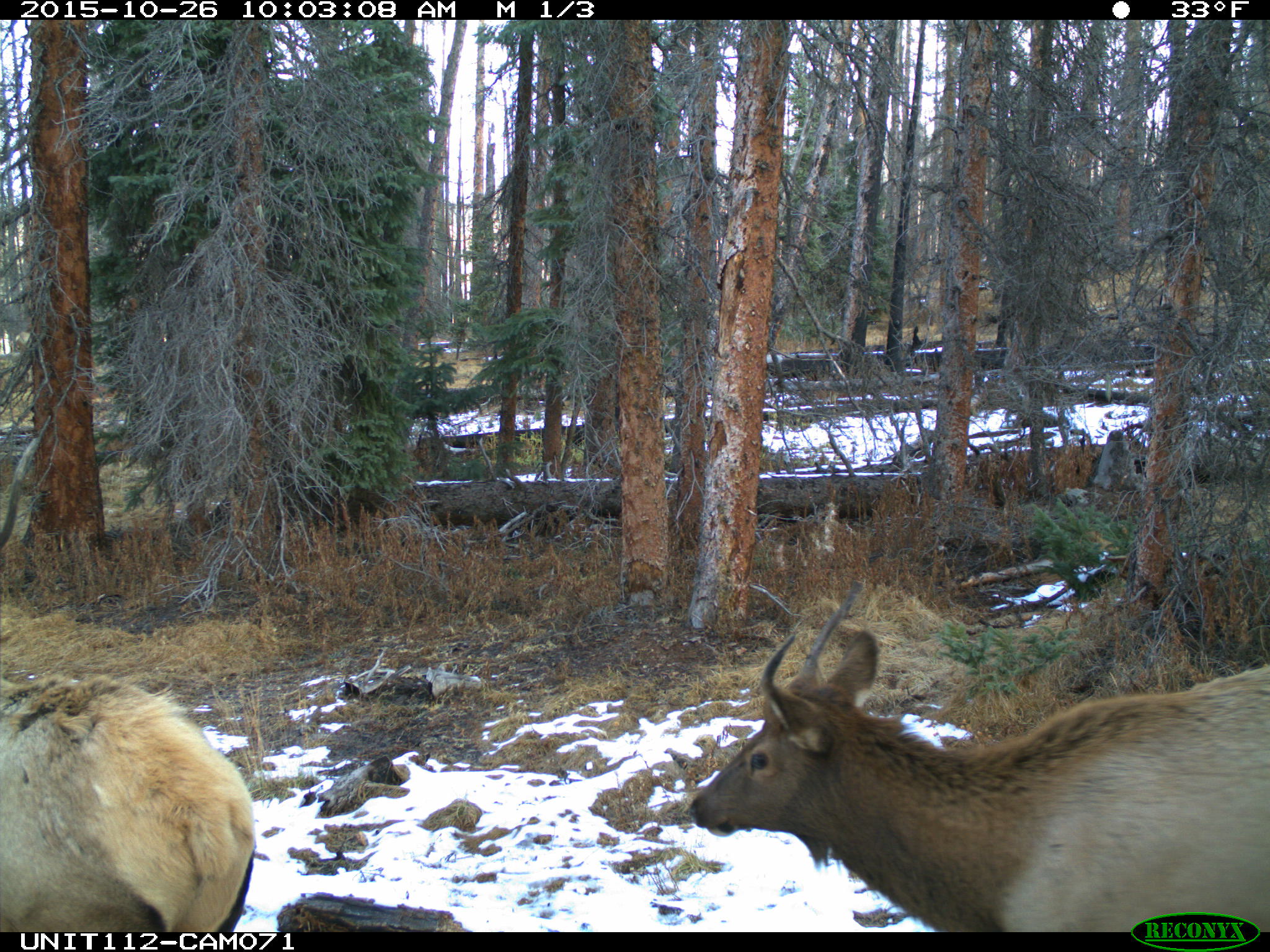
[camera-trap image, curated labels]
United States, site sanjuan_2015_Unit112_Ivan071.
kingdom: Animalia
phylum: Chordata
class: Mammalia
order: Artiodactyla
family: Cervidae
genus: Cervus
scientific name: Cervus elaphus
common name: red deer